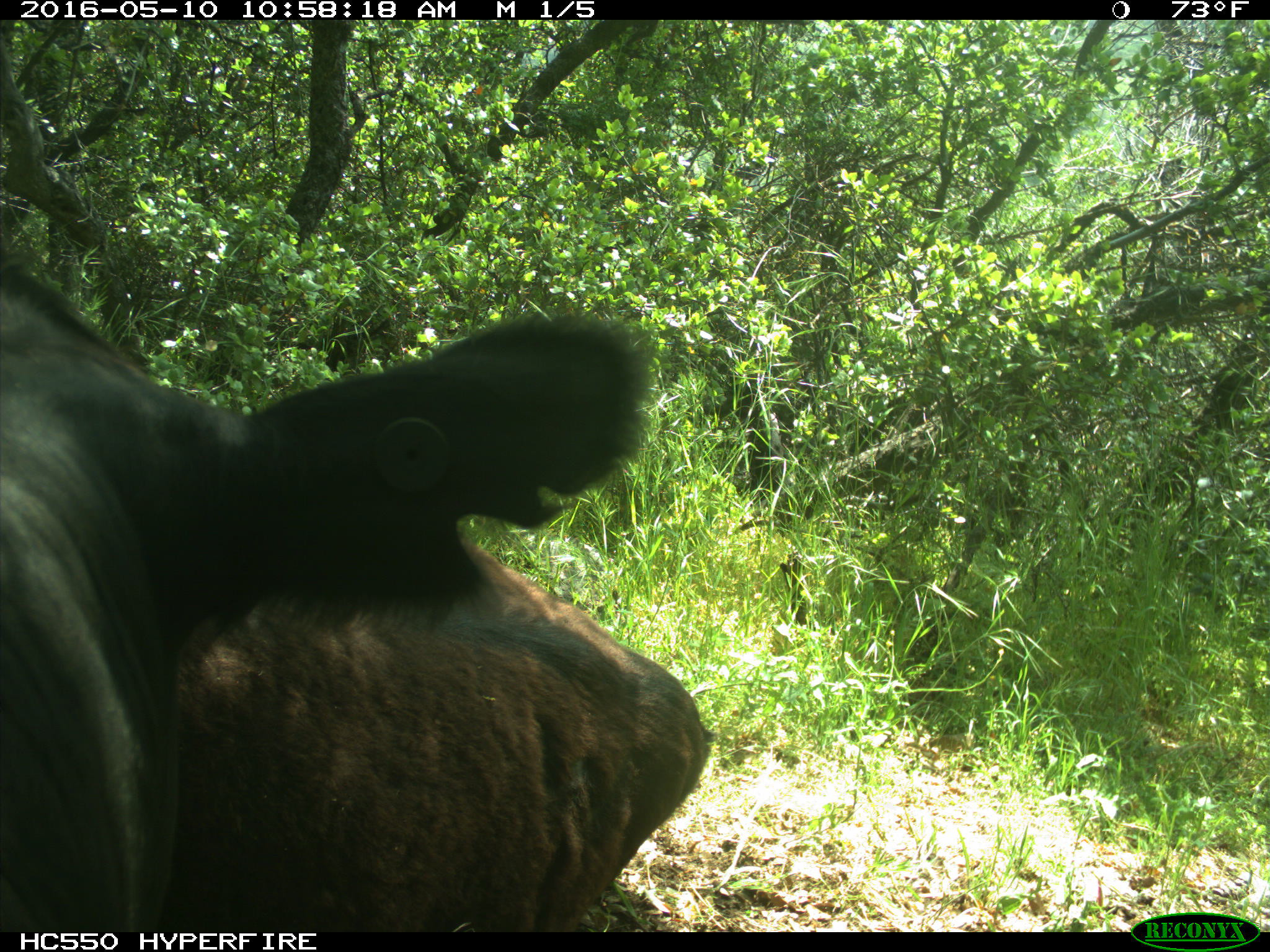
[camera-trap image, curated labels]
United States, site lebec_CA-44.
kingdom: Animalia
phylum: Chordata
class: Mammalia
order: Artiodactyla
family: Bovidae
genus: Bos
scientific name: Bos taurus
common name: domestic cow